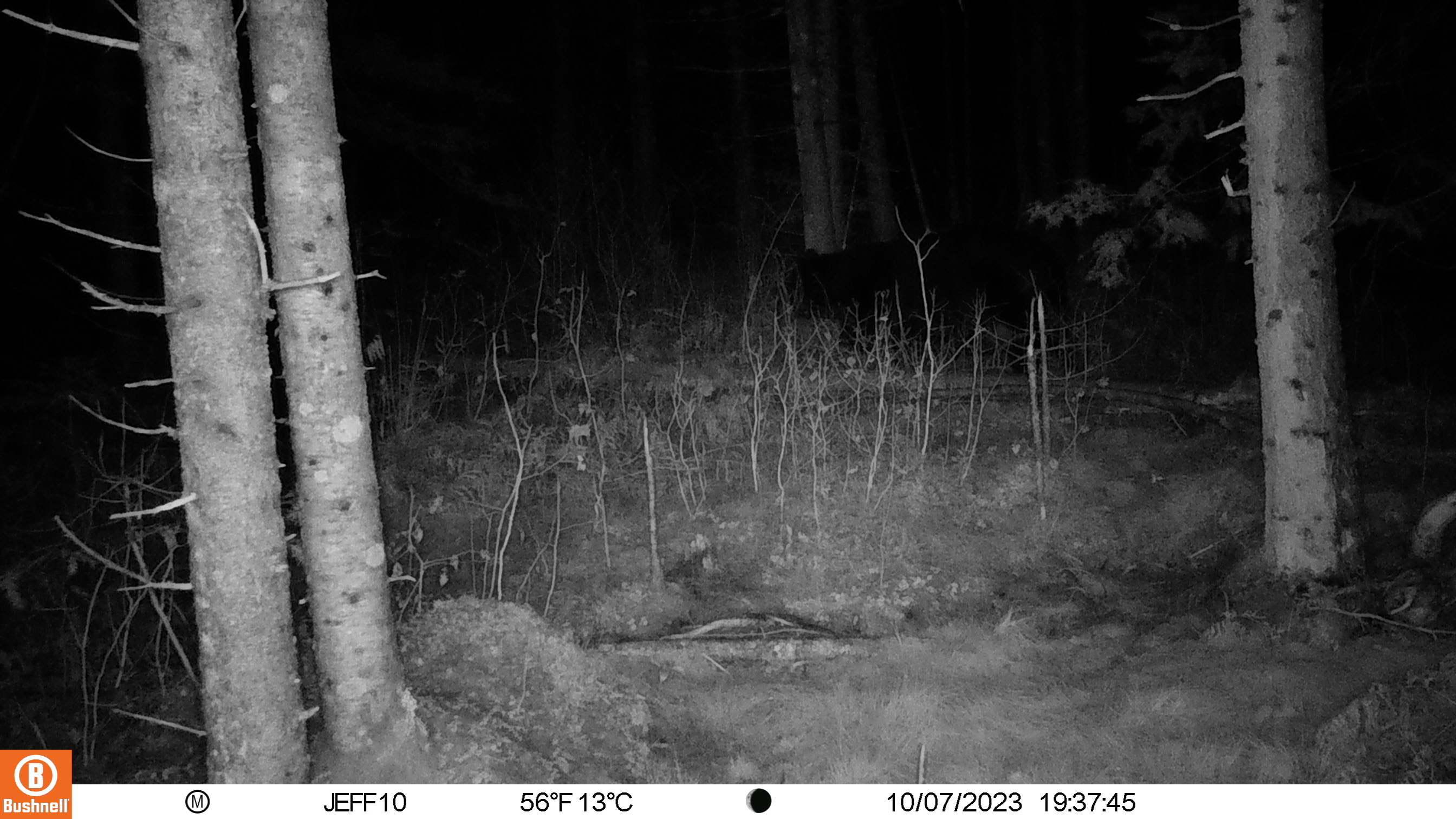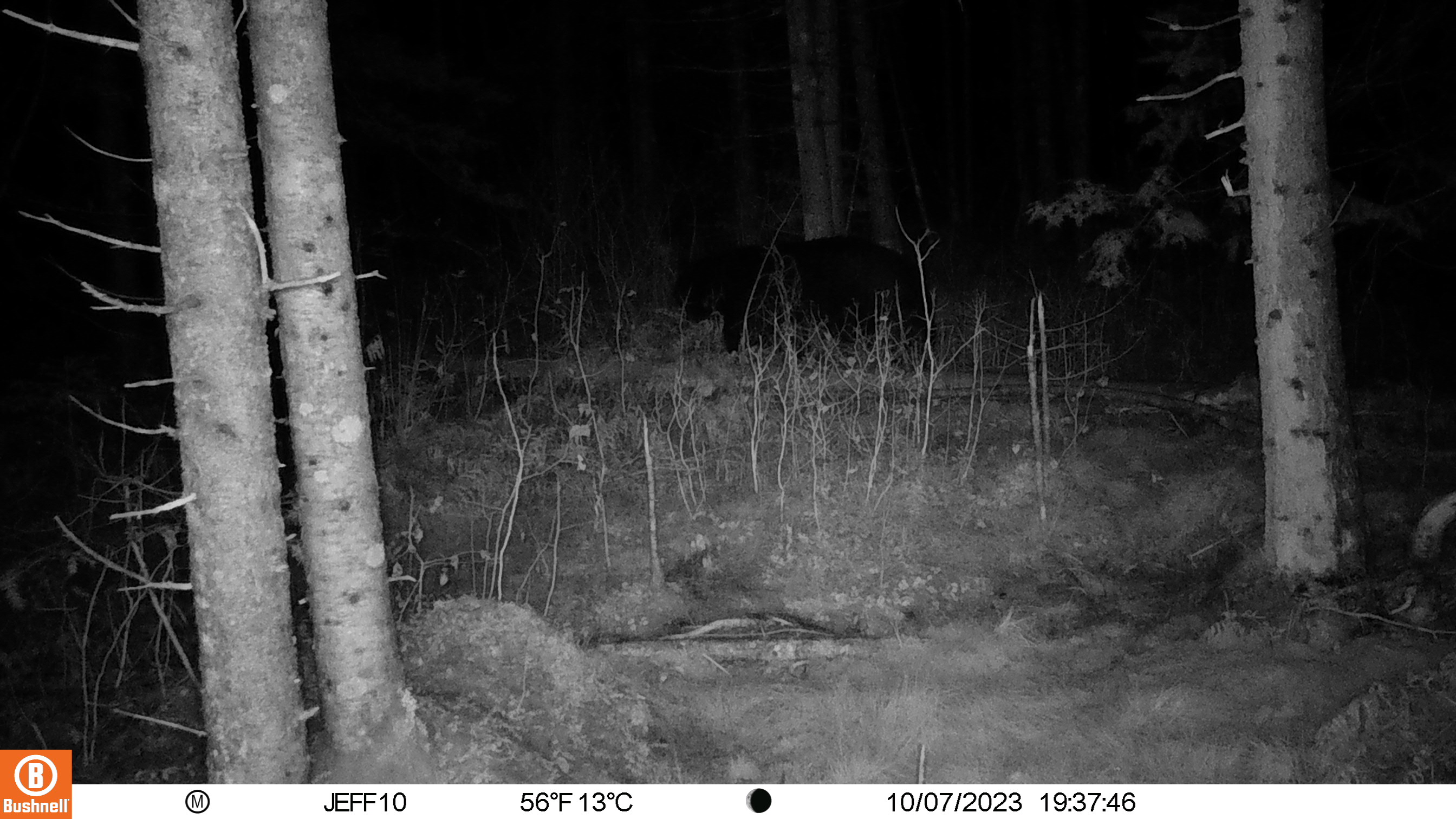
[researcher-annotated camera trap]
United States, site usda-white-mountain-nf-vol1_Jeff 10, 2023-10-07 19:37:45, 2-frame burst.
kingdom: Animalia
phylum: Chordata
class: Mammalia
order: Carnivora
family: Ursidae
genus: Ursus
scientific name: Ursus americanus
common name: black bear